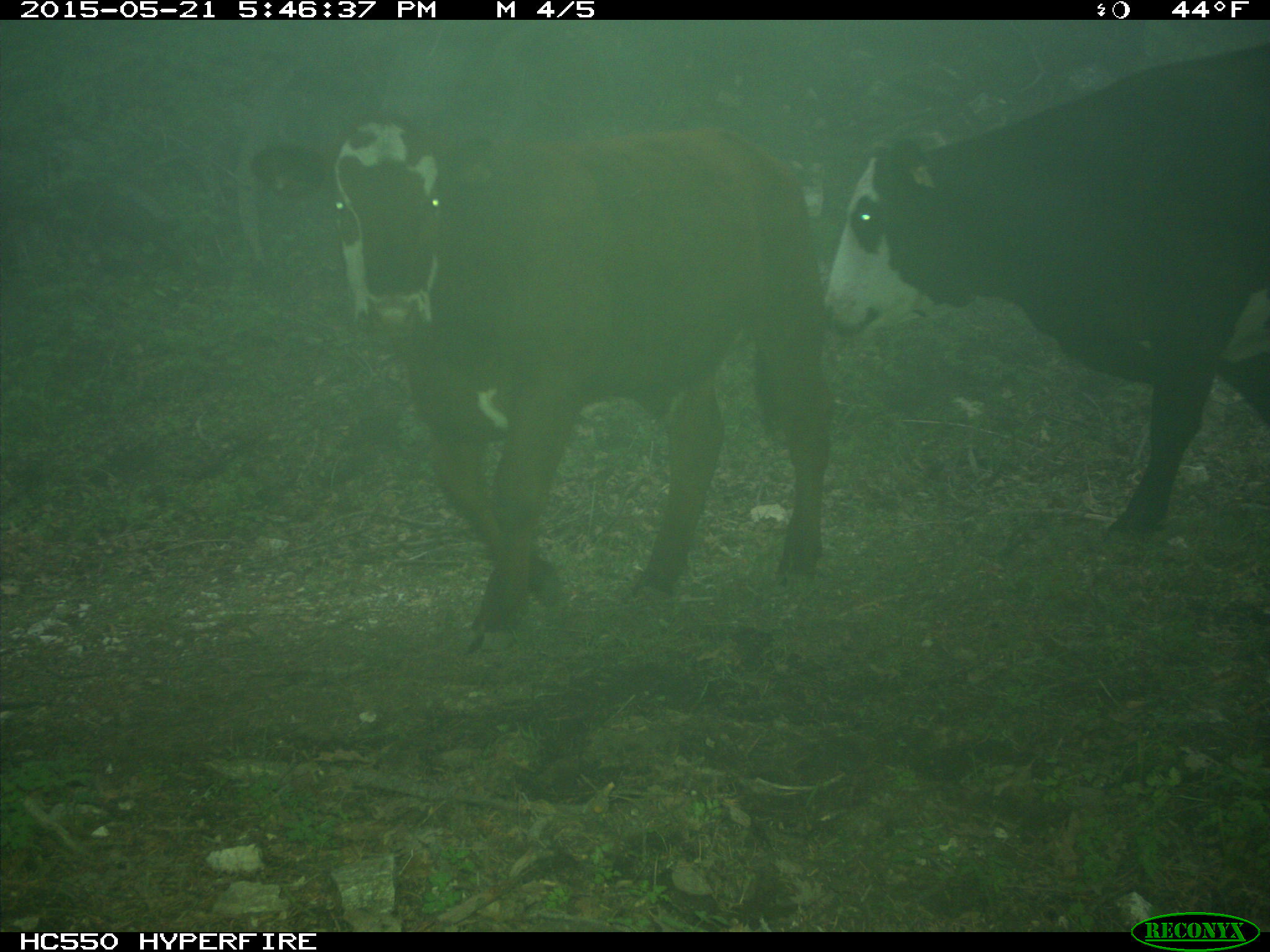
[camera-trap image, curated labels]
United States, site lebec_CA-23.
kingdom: Animalia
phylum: Chordata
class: Mammalia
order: Artiodactyla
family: Bovidae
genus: Bos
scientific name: Bos taurus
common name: domestic cow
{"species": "Bos taurus (domestic cow)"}